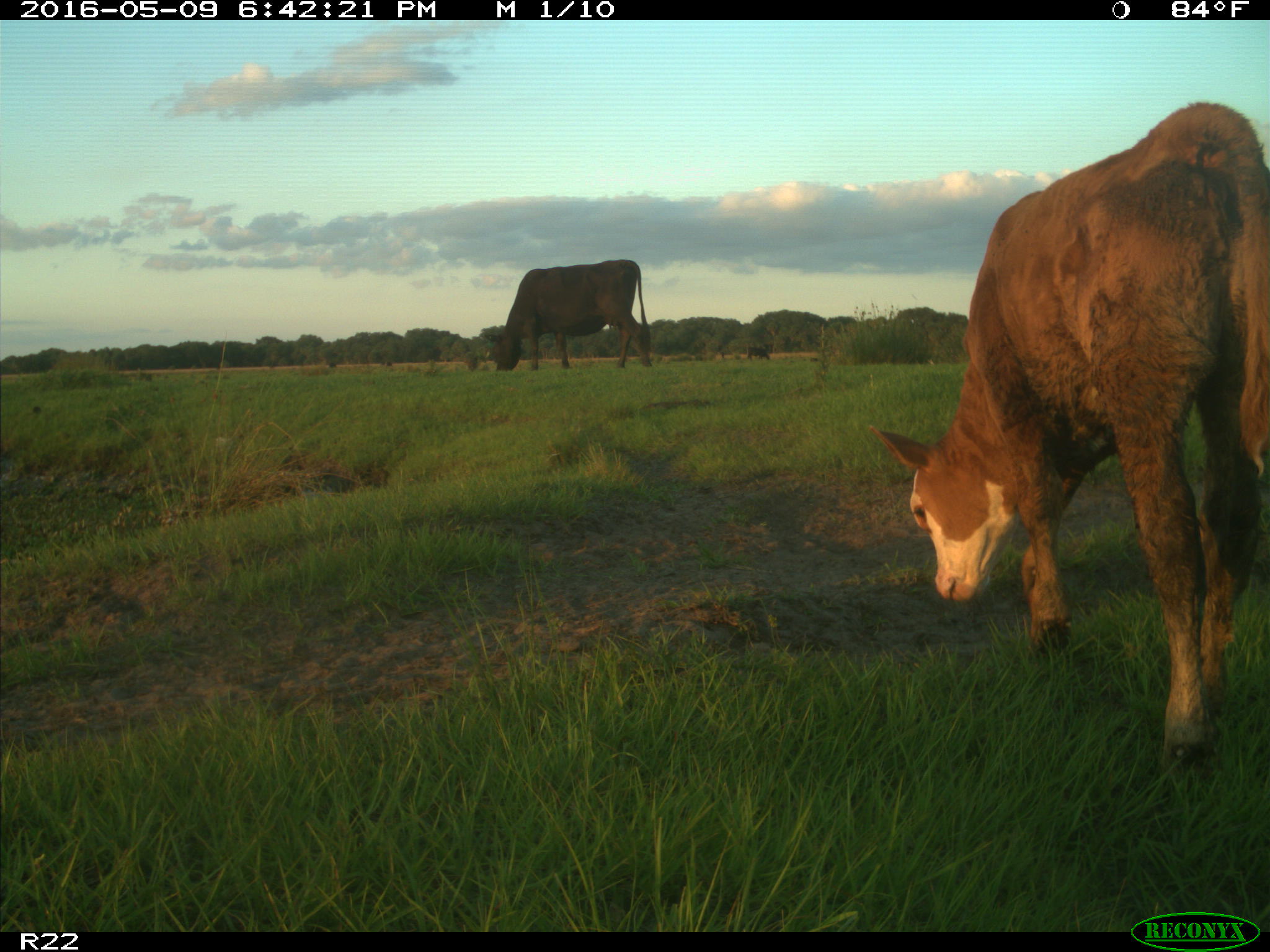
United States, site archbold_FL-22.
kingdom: Animalia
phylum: Chordata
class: Mammalia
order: Artiodactyla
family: Bovidae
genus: Bos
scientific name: Bos taurus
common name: domestic cow